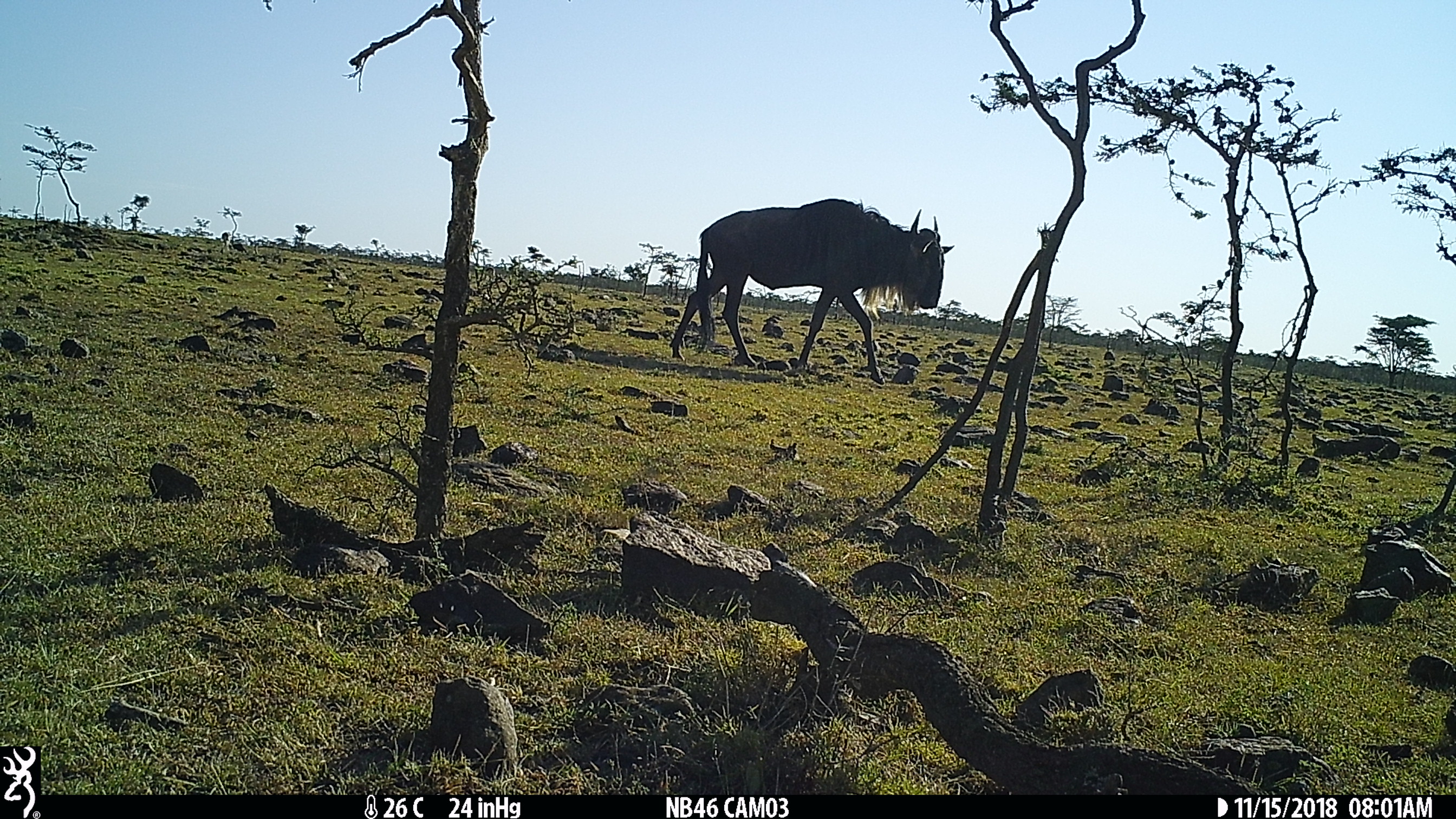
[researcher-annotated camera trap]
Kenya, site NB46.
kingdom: Animalia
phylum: Chordata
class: Mammalia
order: Artiodactyla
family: Bovidae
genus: Connochaetes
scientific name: Connochaetes taurinus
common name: blue wildebeest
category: wildebeest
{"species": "wildebeest (blue wildebeest) (Connochaetes taurinus)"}